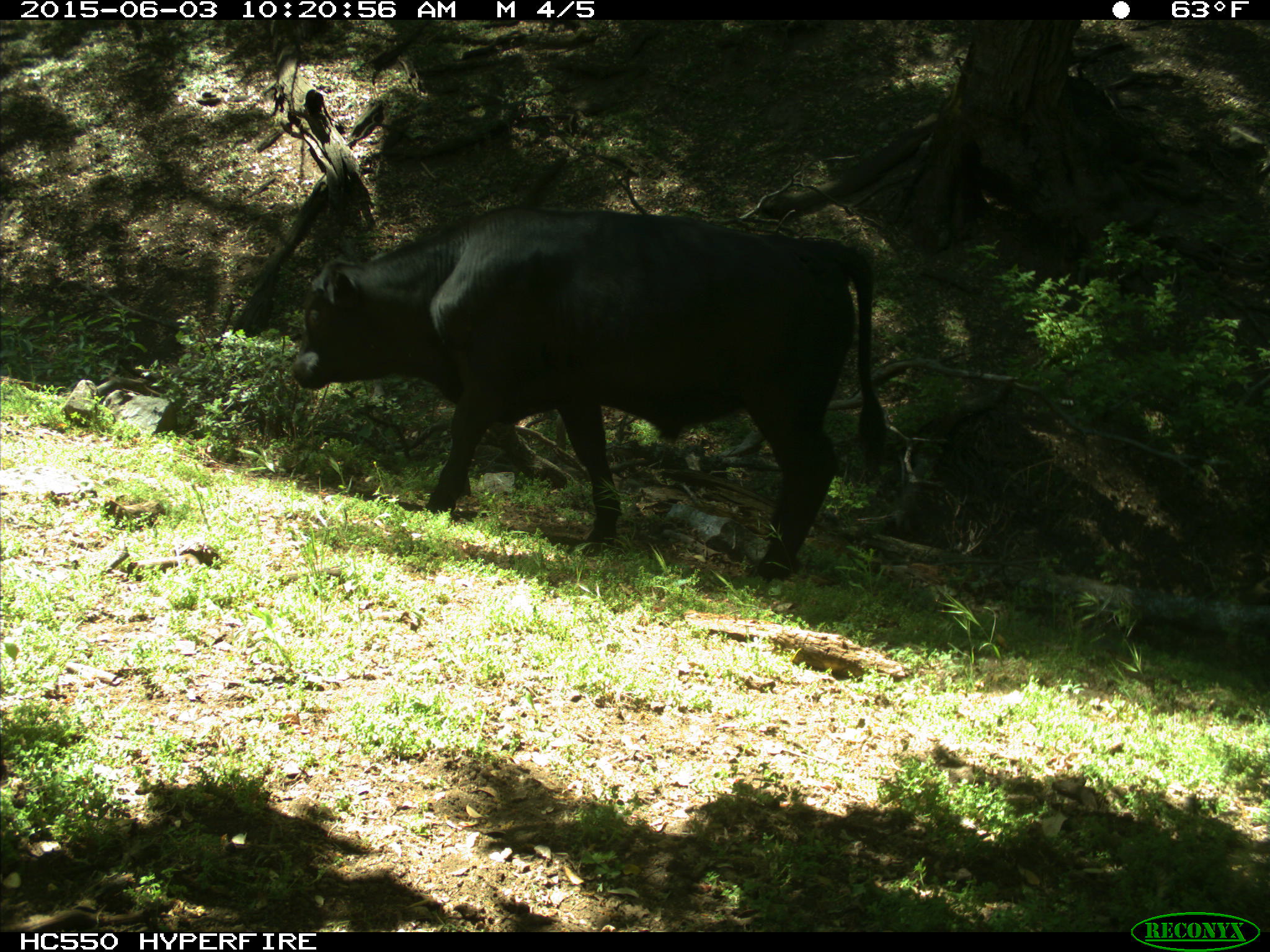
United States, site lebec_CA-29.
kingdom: Animalia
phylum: Chordata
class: Mammalia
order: Artiodactyla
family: Bovidae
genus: Bos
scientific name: Bos taurus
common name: domestic cow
Bos taurus (domestic cow).